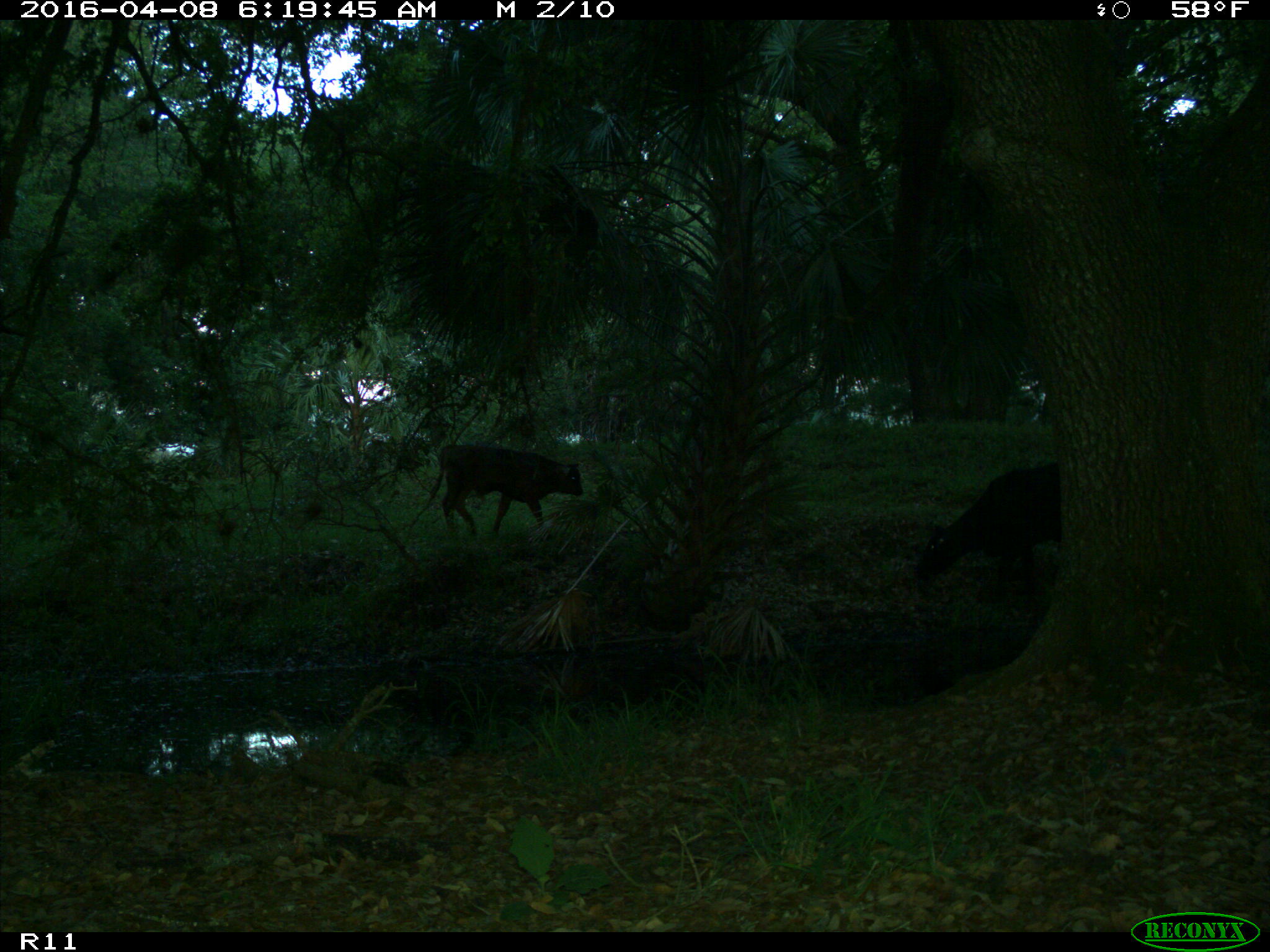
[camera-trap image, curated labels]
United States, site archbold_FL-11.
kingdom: Animalia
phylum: Chordata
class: Mammalia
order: Artiodactyla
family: Bovidae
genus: Bos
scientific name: Bos taurus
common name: domestic cow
Bos taurus (domestic cow).